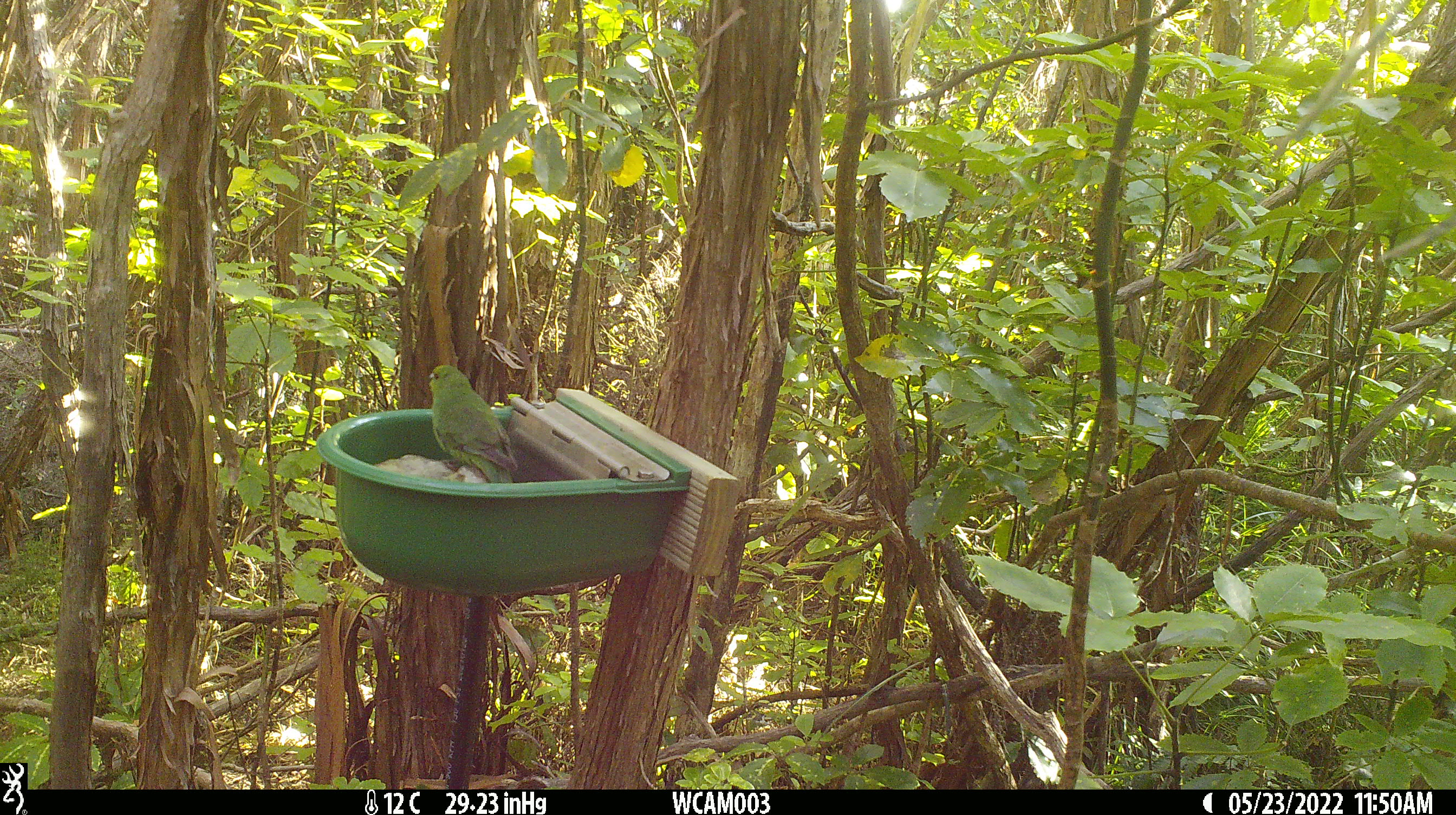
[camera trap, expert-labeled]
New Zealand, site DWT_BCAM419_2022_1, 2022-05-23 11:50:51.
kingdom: Animalia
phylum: Chordata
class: Aves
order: Psittaciformes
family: Psittaculidae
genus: Cyanoramphus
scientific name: Cyanoramphus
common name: parakeet